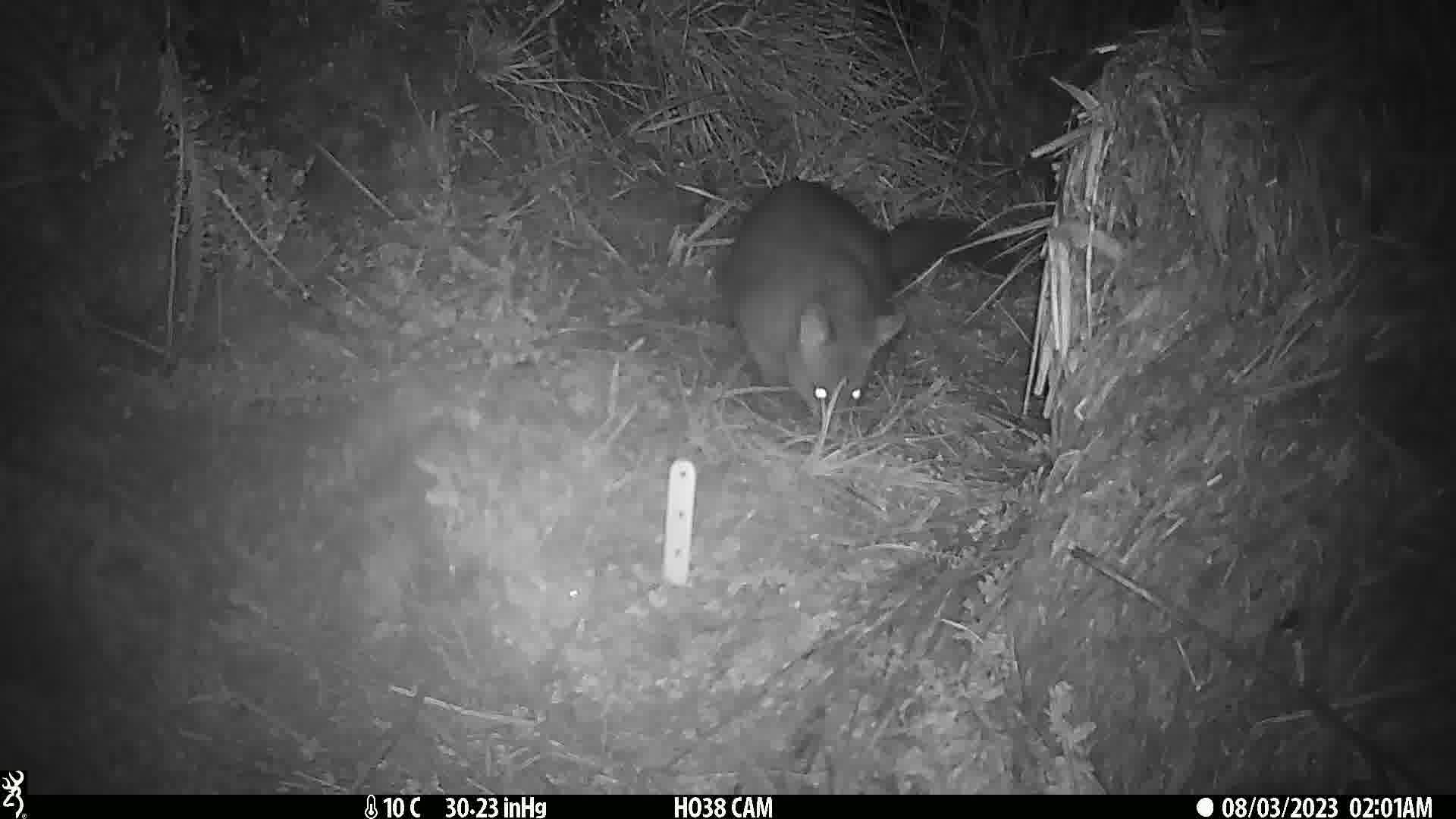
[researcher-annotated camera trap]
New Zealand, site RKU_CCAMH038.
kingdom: Animalia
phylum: Chordata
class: Mammalia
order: Diprotodontia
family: Phalangeridae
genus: Trichosurus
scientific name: Trichosurus vulpecula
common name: common brushtail possum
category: possum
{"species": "possum (common brushtail possum) (Trichosurus vulpecula)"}